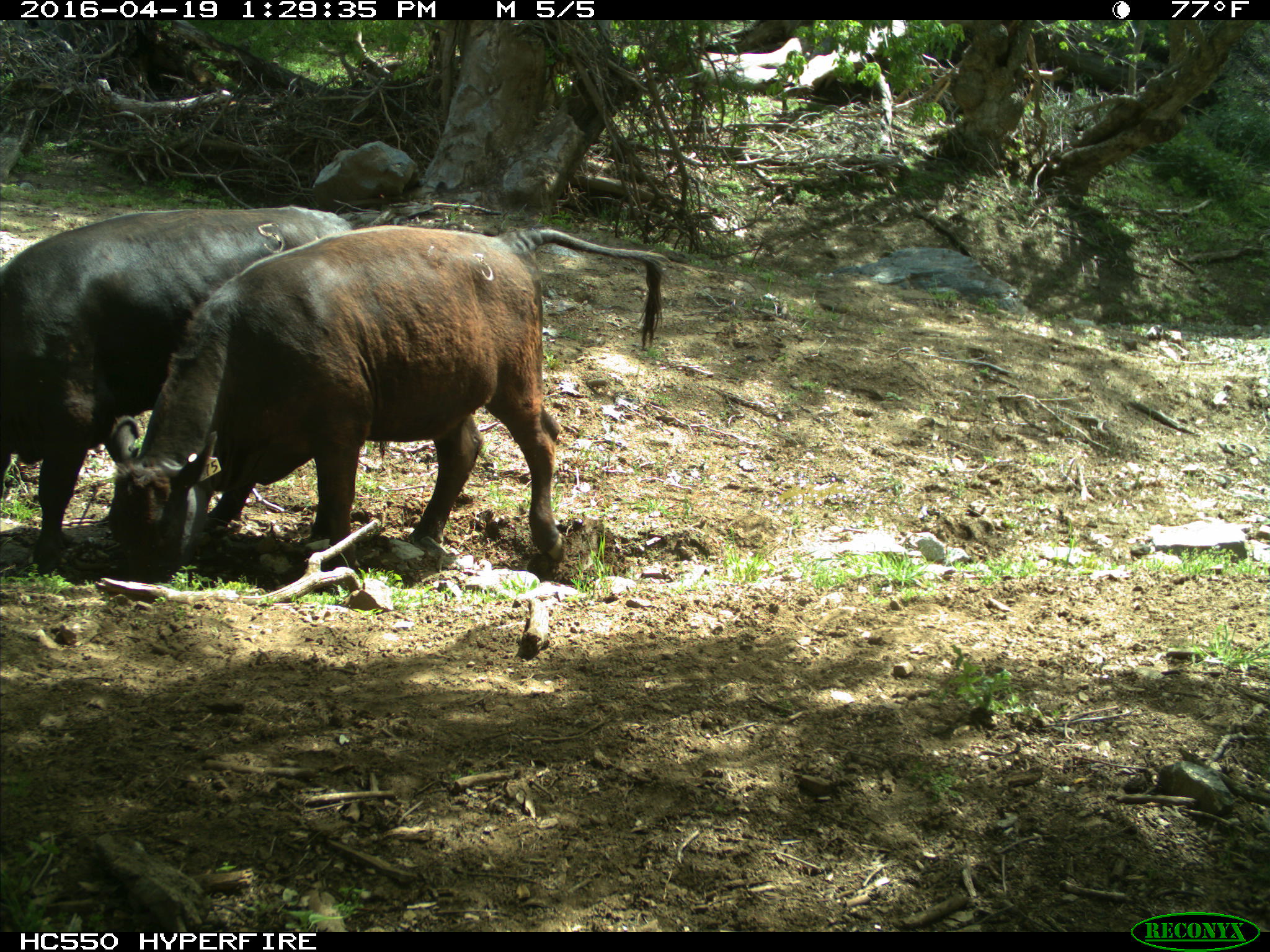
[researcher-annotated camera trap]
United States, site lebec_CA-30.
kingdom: Animalia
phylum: Chordata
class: Mammalia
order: Artiodactyla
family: Bovidae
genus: Bos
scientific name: Bos taurus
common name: domestic cow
Bos taurus (domestic cow).